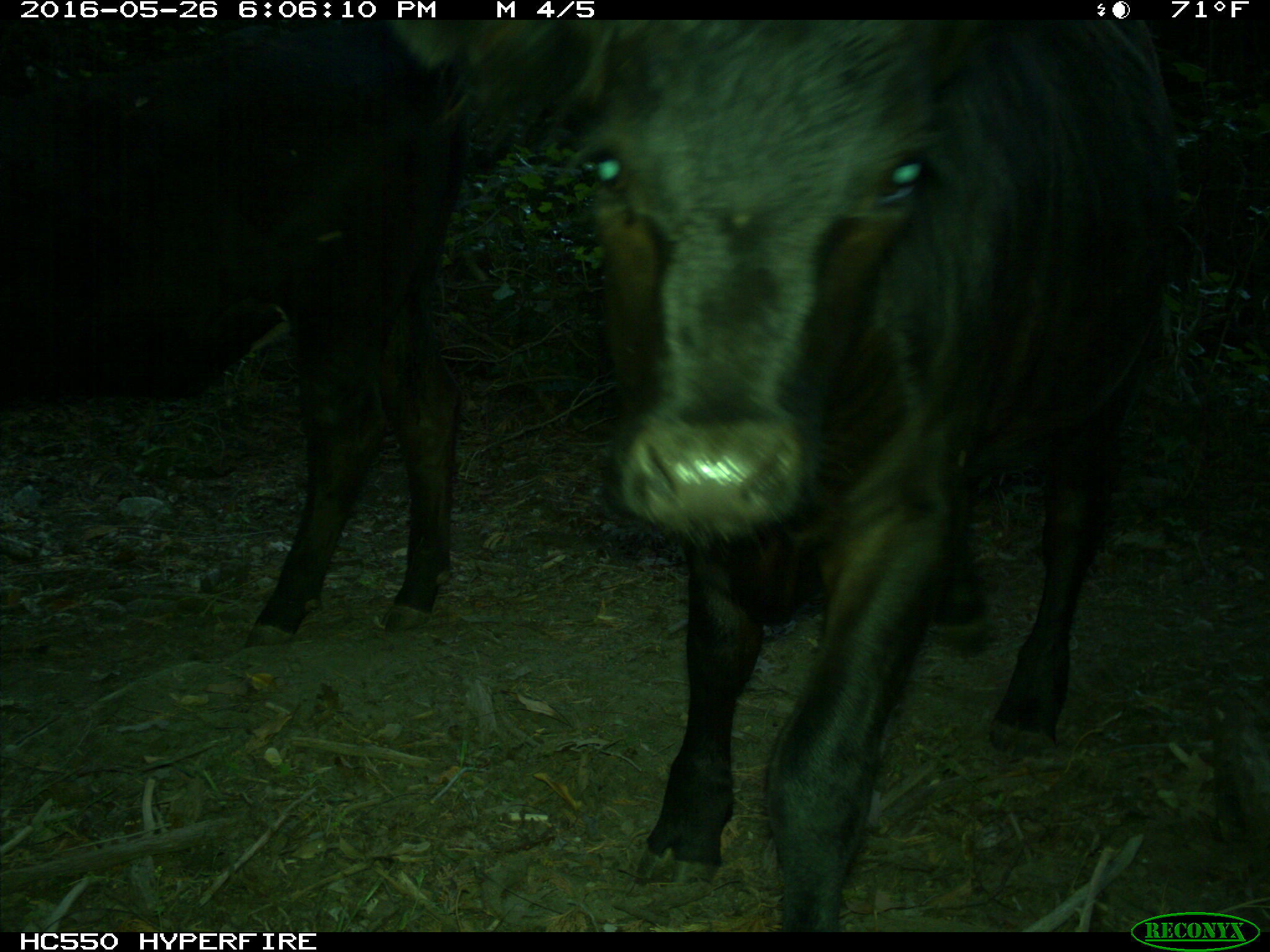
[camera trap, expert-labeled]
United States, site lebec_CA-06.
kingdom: Animalia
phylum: Chordata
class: Mammalia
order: Artiodactyla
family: Bovidae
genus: Bos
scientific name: Bos taurus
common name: domestic cow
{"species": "Bos taurus (domestic cow)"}